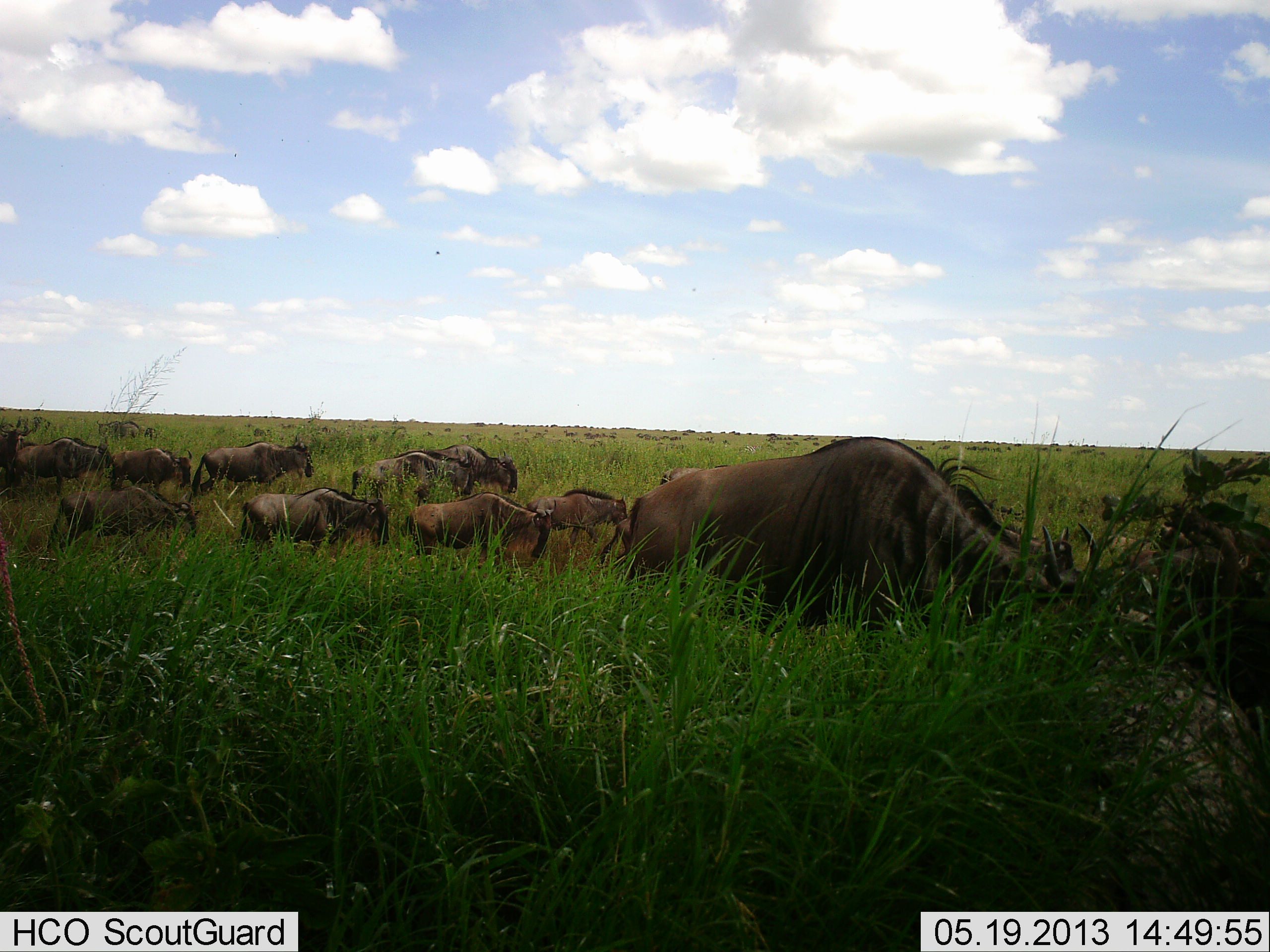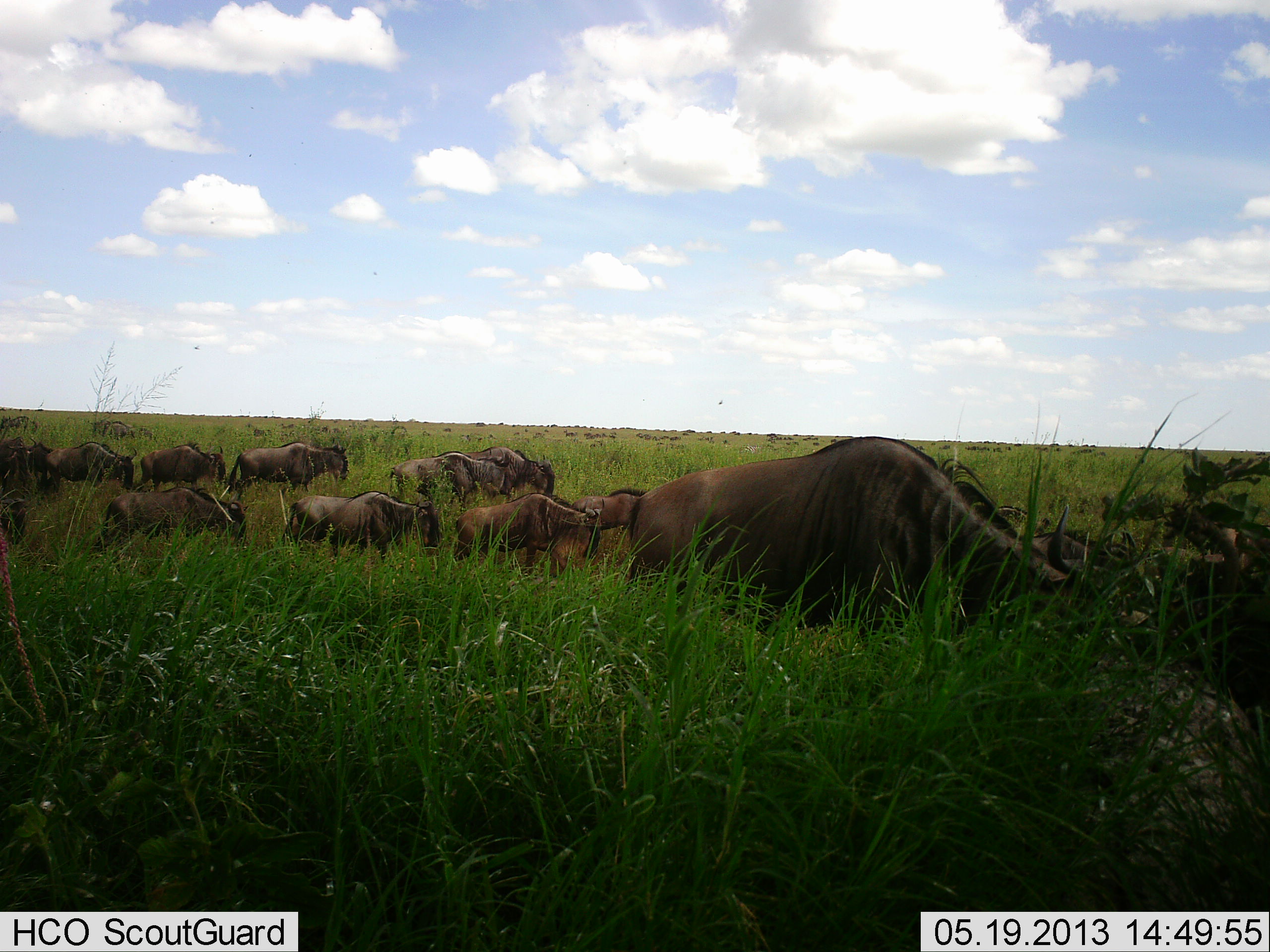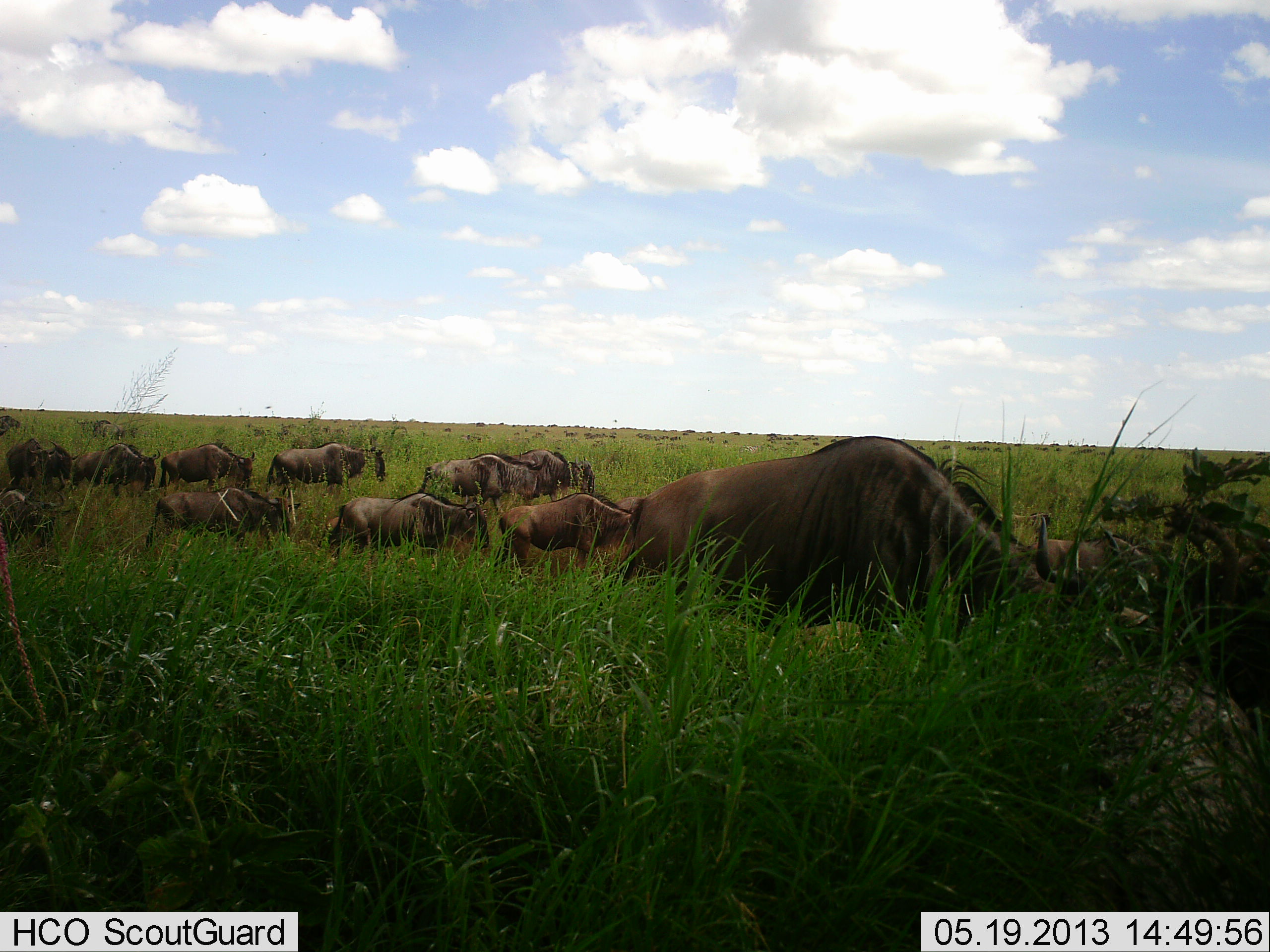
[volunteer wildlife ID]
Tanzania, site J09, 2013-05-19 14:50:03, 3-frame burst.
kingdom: Animalia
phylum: Chordata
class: Mammalia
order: Artiodactyla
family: Bovidae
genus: Connochaetes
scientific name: Connochaetes taurinus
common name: blue wildebeest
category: wildebeest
Wildebeest (blue wildebeest) (Connochaetes taurinus), count 11-50. Behavior (volunteer vote fractions): standing 6%, resting 0%, moving 82%, interacting 6%. Young present (vote fraction): 0%. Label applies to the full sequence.